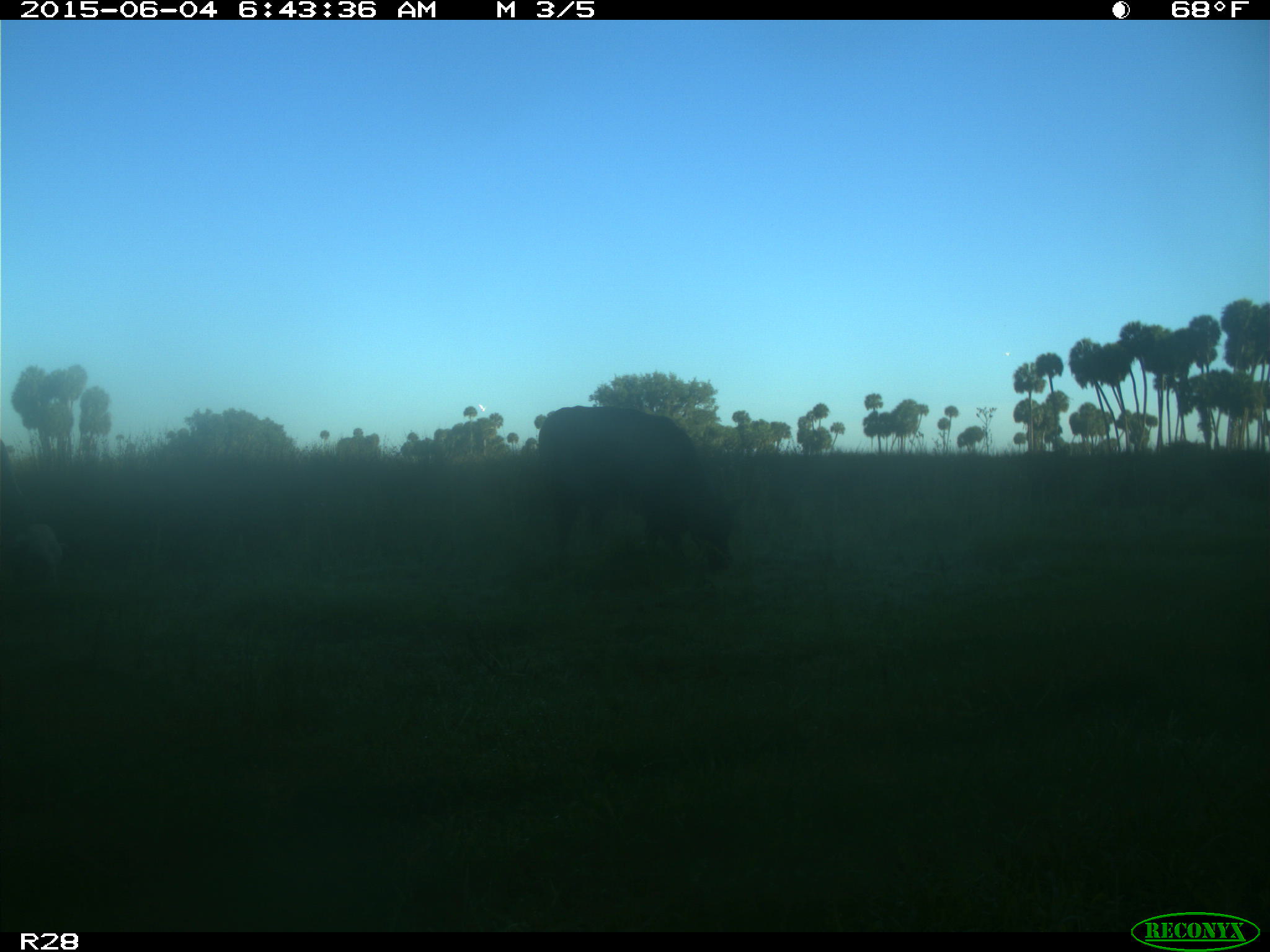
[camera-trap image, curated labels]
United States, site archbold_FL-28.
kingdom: Animalia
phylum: Chordata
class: Mammalia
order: Artiodactyla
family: Bovidae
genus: Bos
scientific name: Bos taurus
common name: domestic cow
Bos taurus (domestic cow).